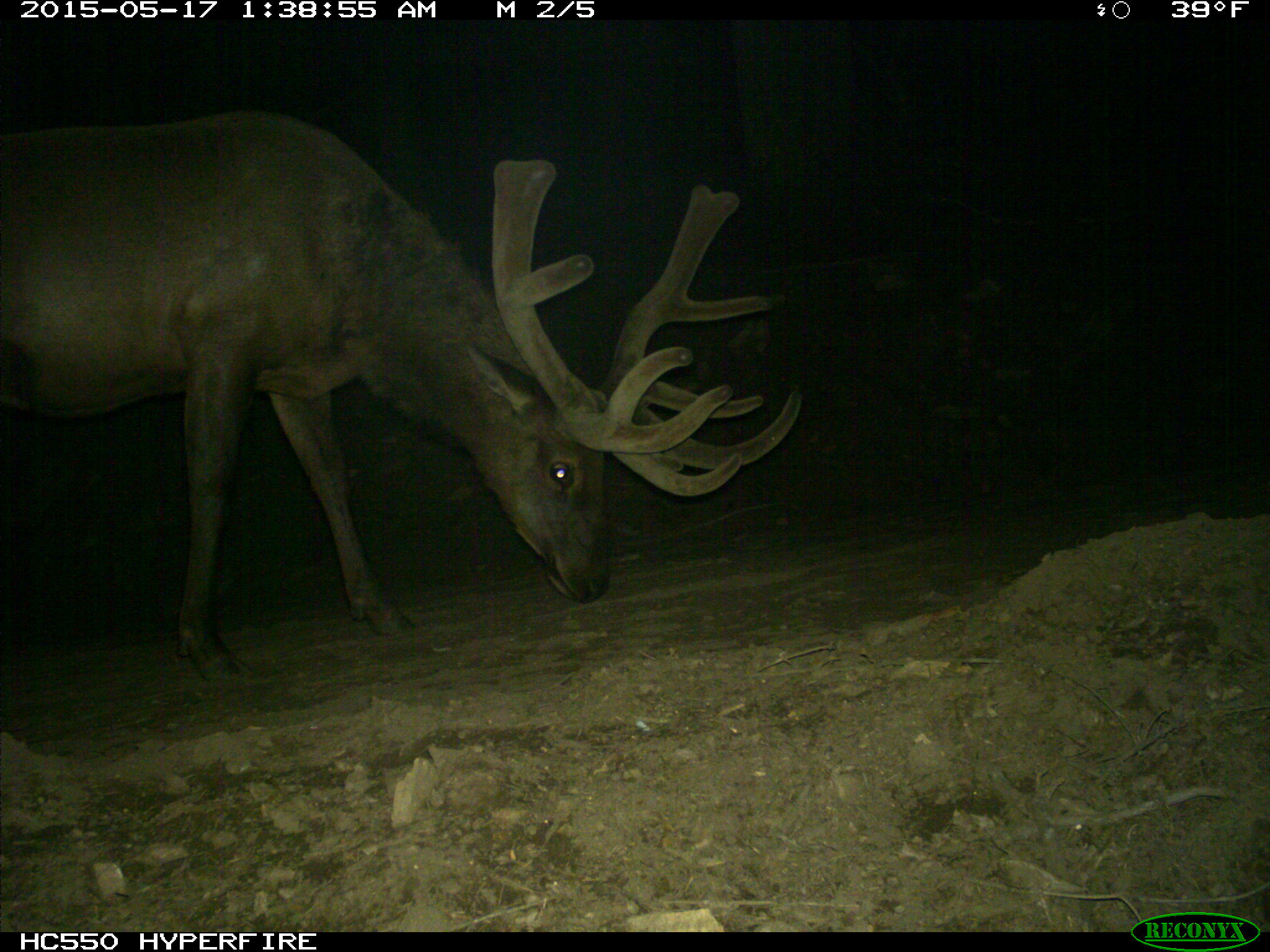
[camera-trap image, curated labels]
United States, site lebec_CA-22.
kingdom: Animalia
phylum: Chordata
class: Mammalia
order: Artiodactyla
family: Cervidae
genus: Cervus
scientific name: Cervus canadensis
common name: elk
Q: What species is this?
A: Cervus canadensis (elk).